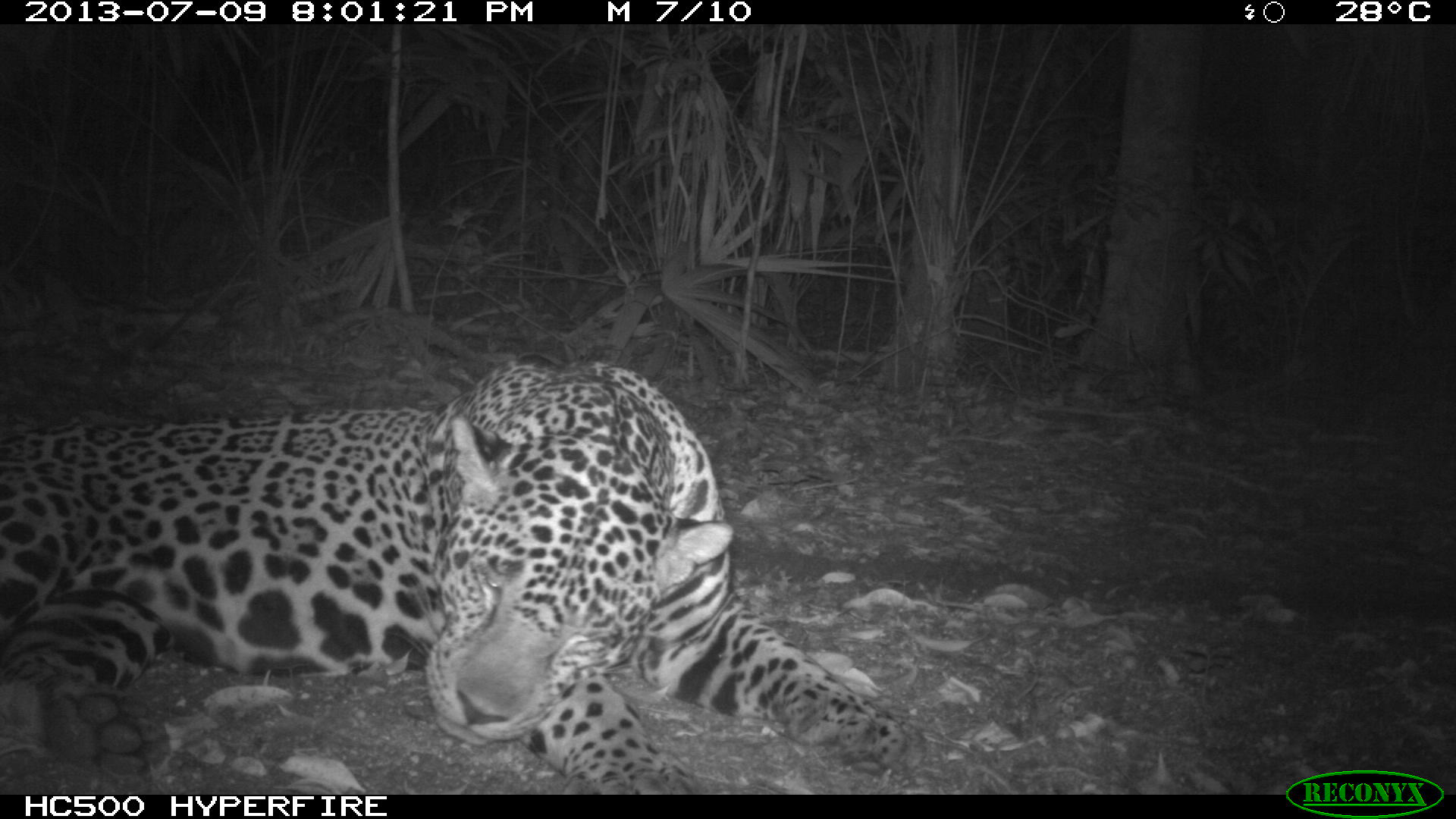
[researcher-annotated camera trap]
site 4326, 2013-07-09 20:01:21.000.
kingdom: Animalia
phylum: Chordata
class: Mammalia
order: Carnivora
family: Felidae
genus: Panthera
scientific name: Panthera onca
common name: jaguar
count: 1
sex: male